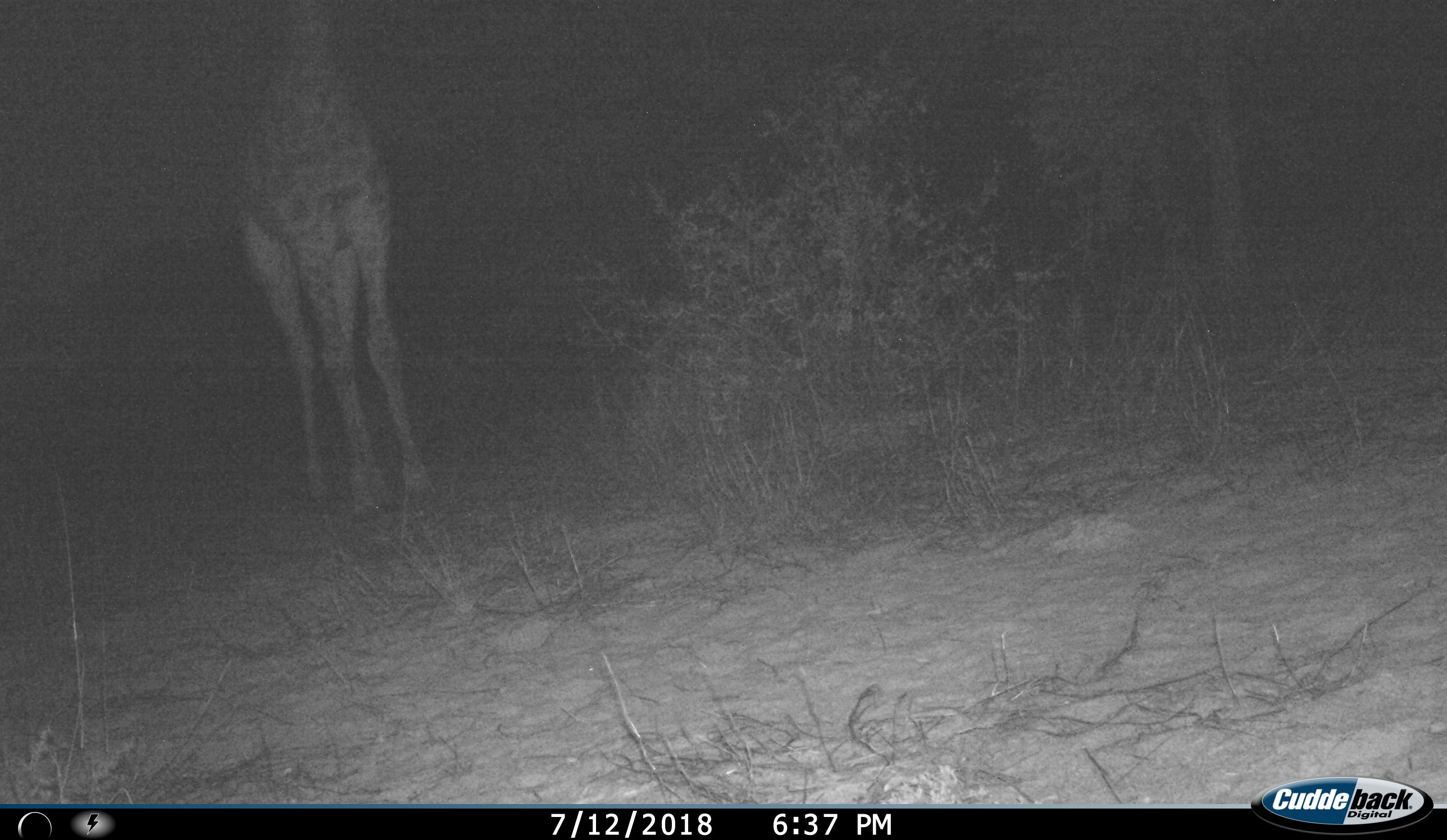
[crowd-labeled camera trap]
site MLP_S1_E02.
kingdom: Animalia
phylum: Chordata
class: Mammalia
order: Artiodactyla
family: Giraffidae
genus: Giraffa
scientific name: Giraffa camelopardalis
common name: giraffe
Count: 1.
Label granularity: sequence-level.